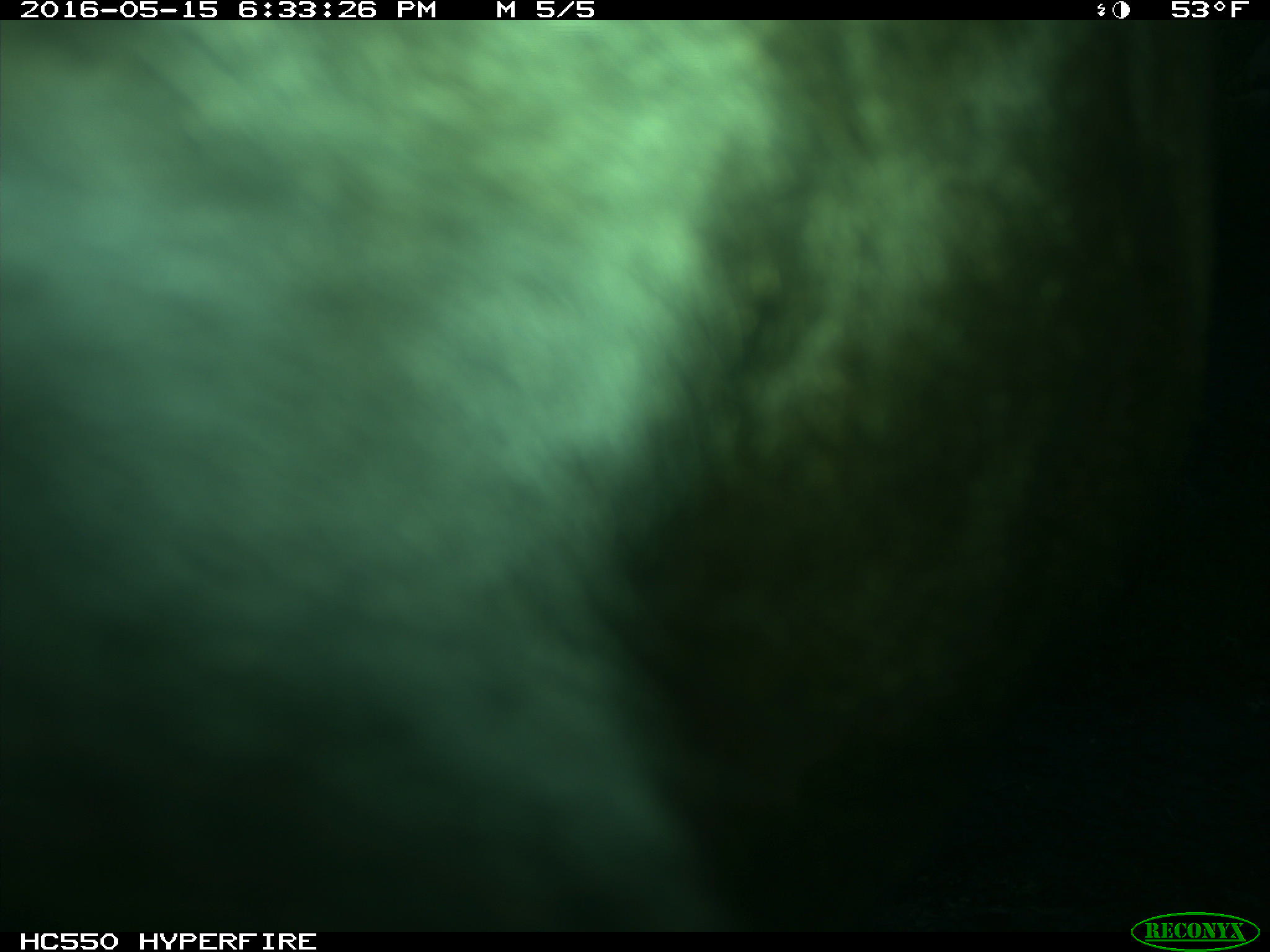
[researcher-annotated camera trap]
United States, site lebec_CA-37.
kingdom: Animalia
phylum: Chordata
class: Mammalia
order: Artiodactyla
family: Bovidae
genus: Bos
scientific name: Bos taurus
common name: domestic cow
Bos taurus (domestic cow).